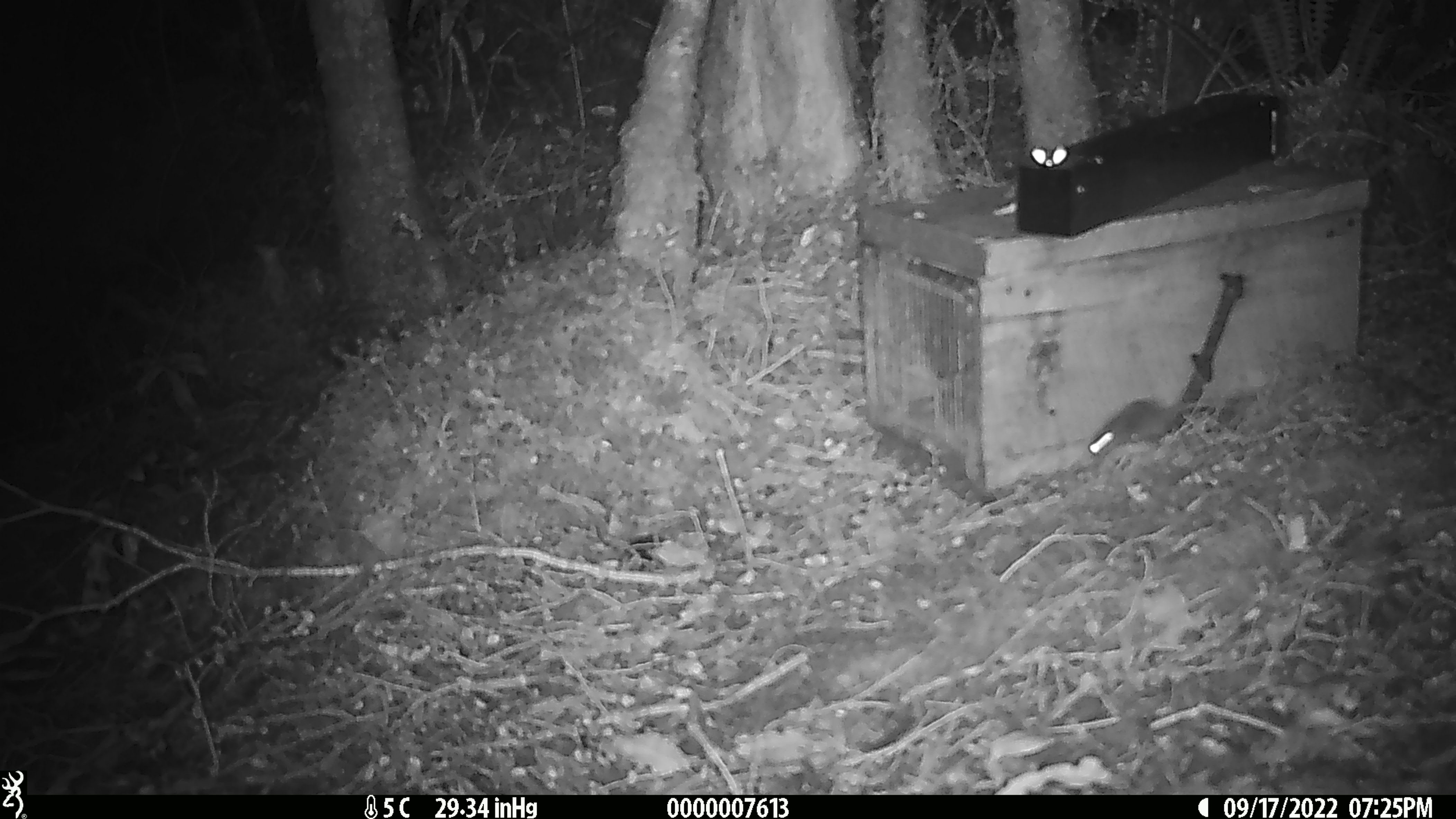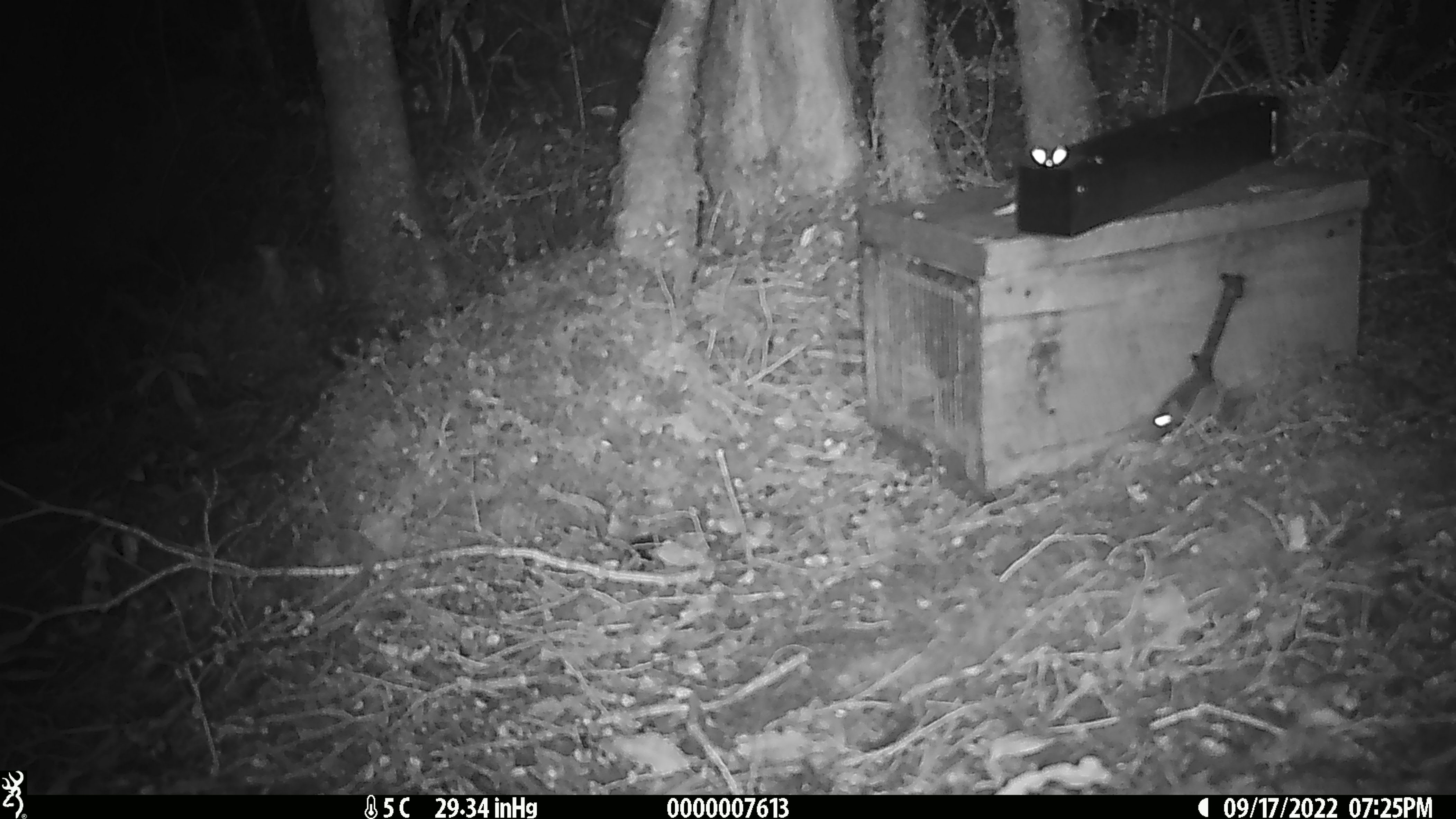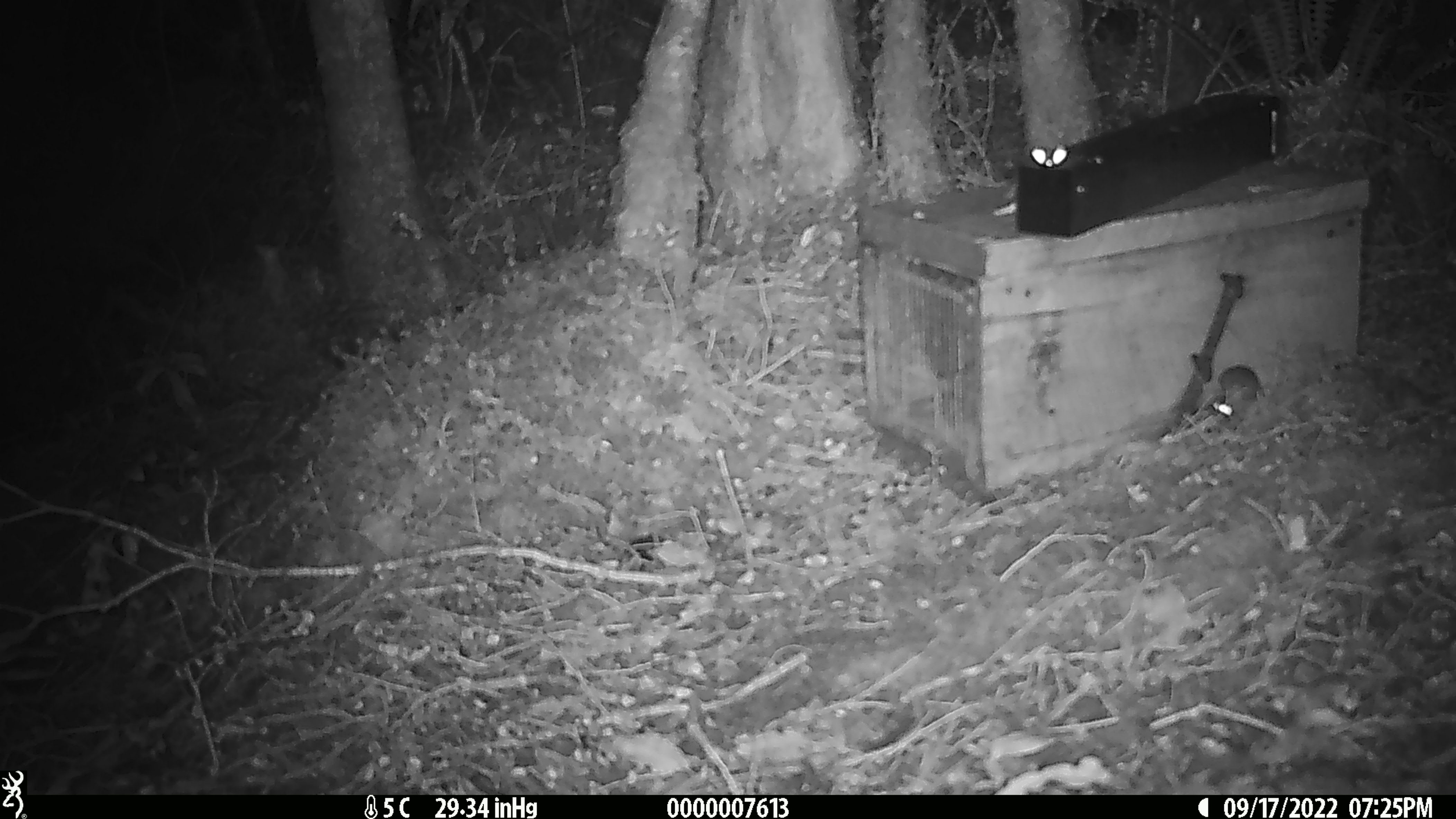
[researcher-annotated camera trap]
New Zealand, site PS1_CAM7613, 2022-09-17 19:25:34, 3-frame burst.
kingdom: Animalia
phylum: Chordata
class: Mammalia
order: Rodentia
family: Muridae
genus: Mus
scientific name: Mus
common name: mouse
Mouse (Mus).